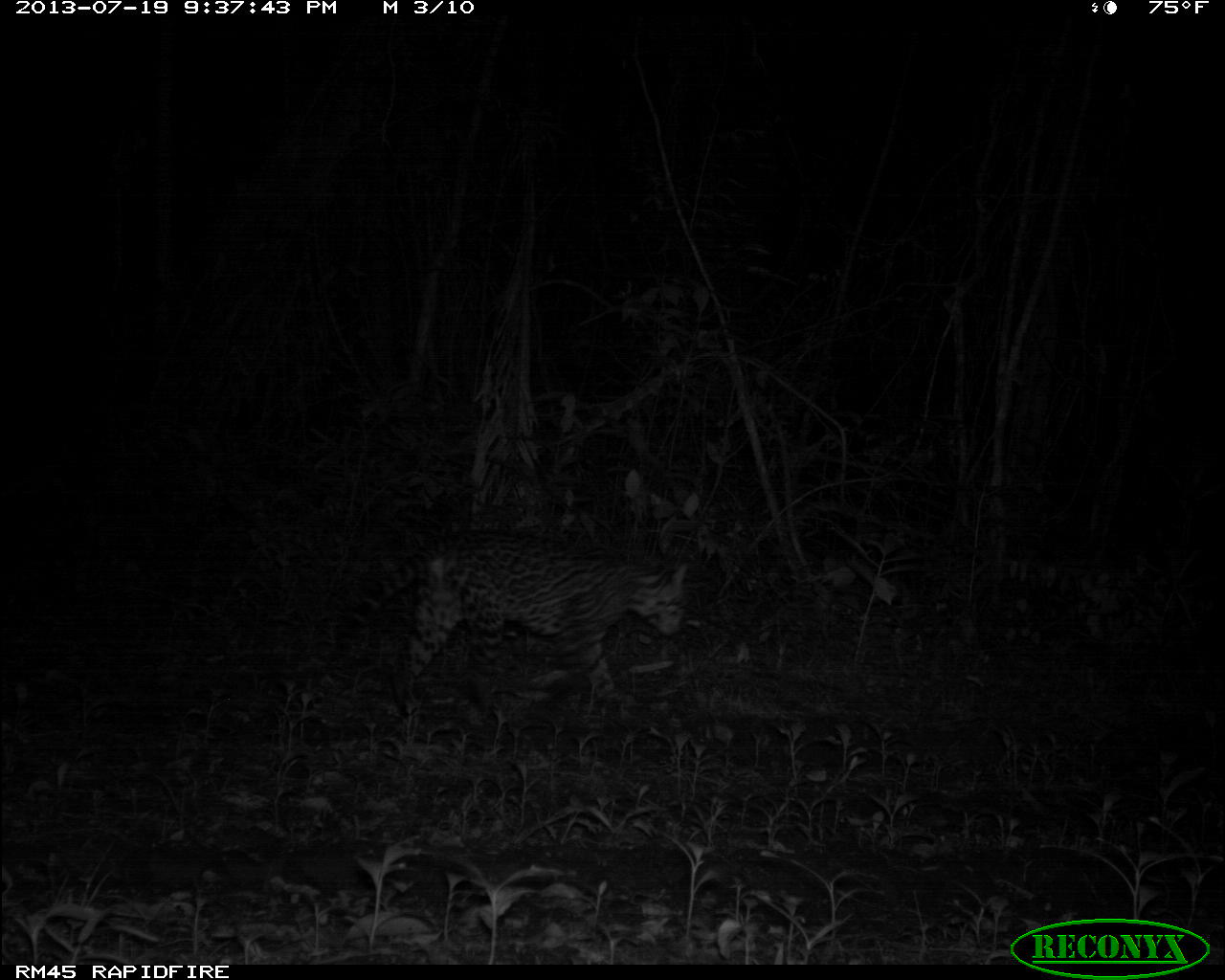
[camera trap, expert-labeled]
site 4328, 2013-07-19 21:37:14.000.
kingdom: Animalia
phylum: Chordata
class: Mammalia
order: Carnivora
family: Felidae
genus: Leopardus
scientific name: Leopardus pardalis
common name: ocelot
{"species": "Leopardus pardalis (ocelot)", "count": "1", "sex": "male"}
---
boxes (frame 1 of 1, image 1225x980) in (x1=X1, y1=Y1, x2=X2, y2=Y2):
leopardus pardalis: (x1=330, y1=521, x2=689, y2=718)